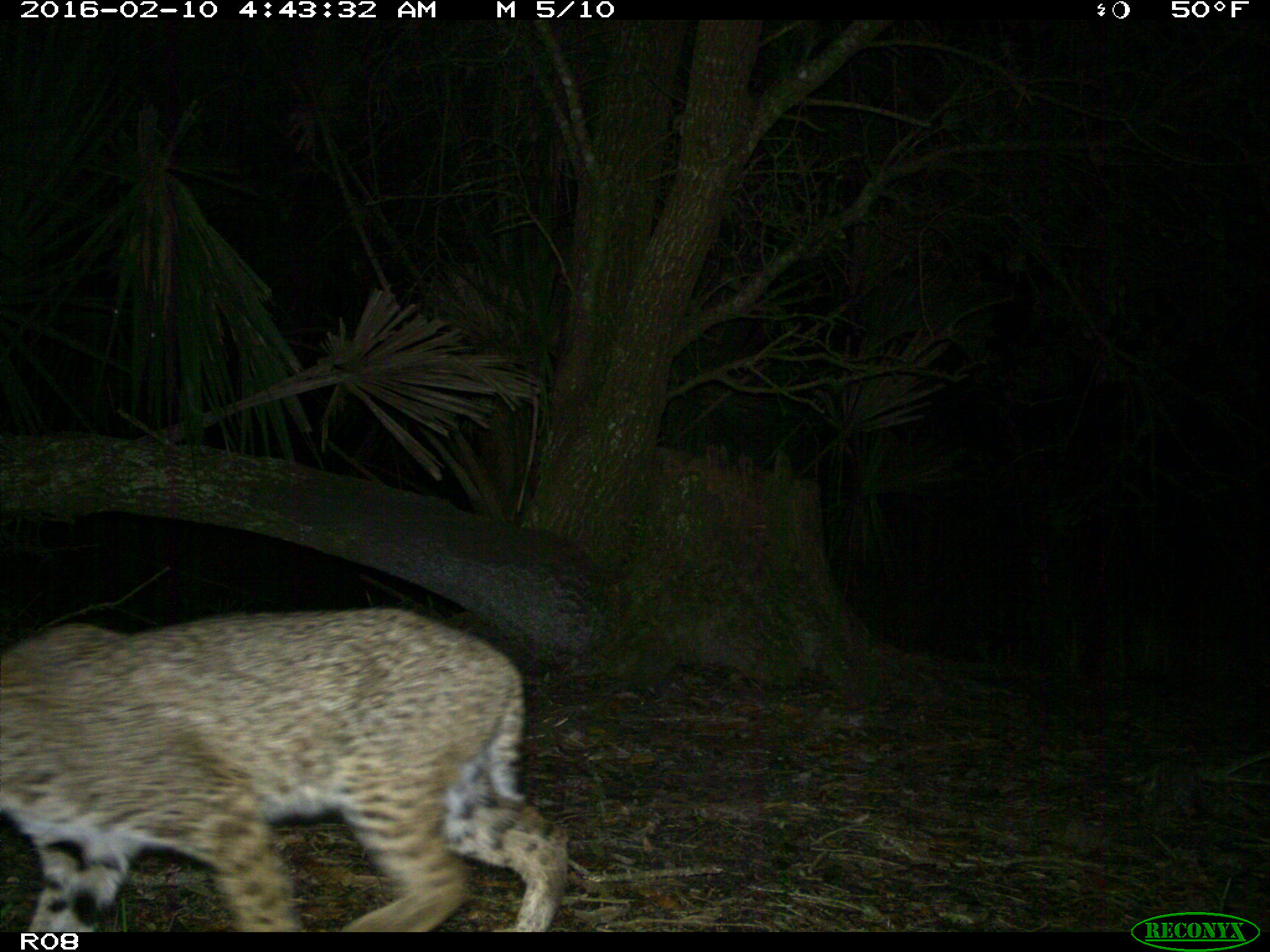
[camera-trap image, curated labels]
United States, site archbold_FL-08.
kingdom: Animalia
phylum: Chordata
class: Mammalia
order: Carnivora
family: Felidae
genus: Lynx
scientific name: Lynx rufus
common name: bobcat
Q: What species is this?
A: Lynx rufus (bobcat).